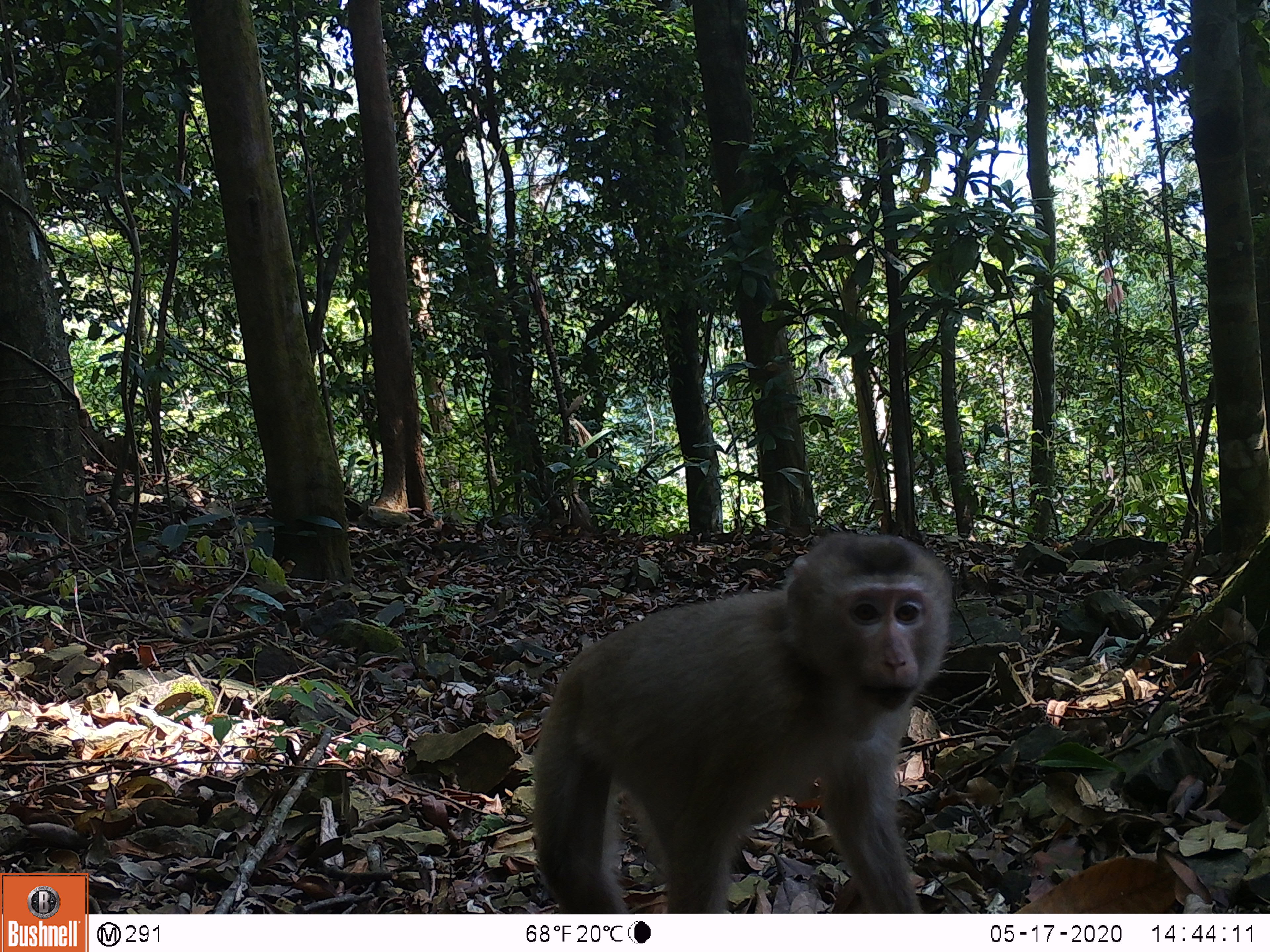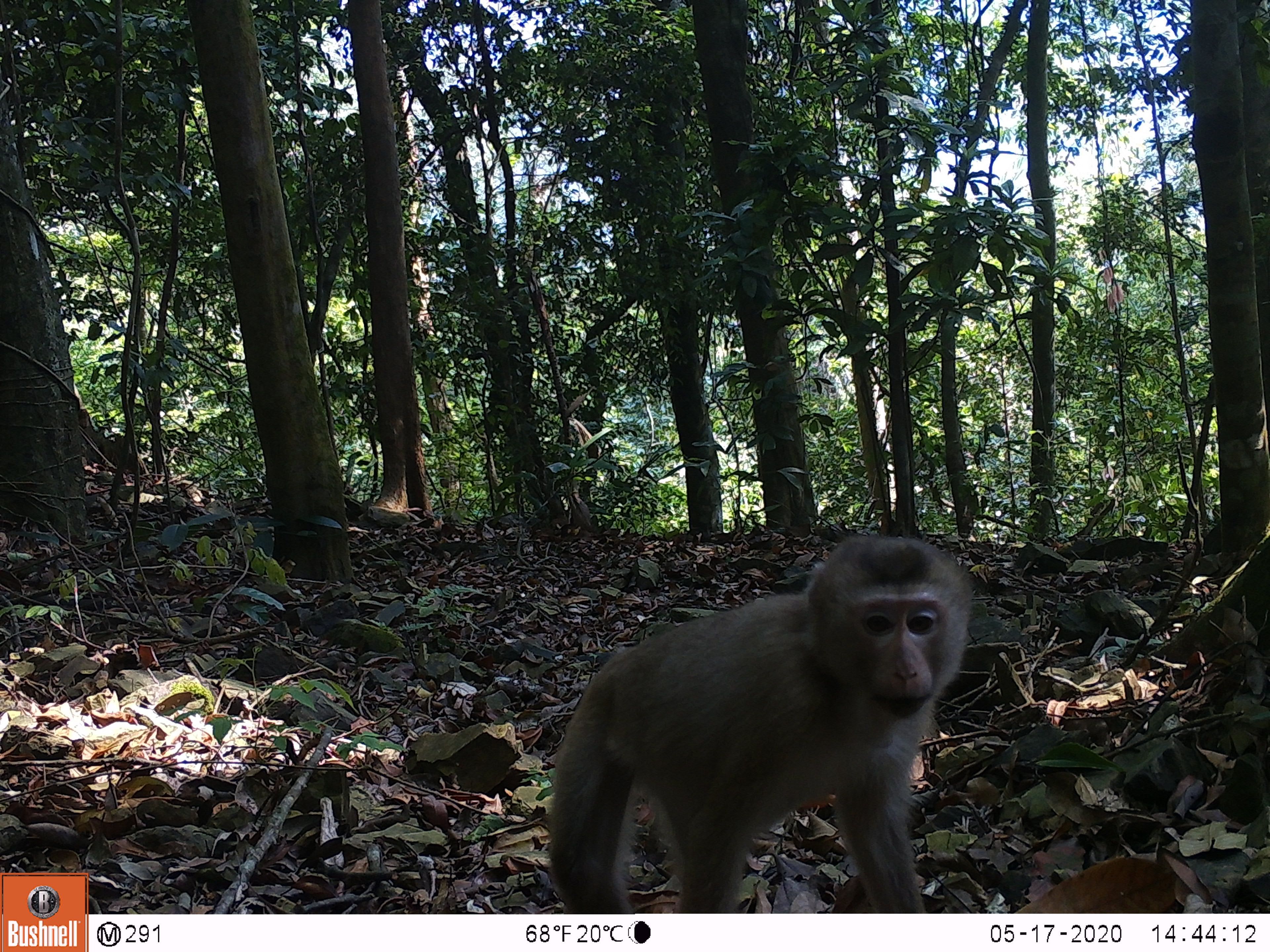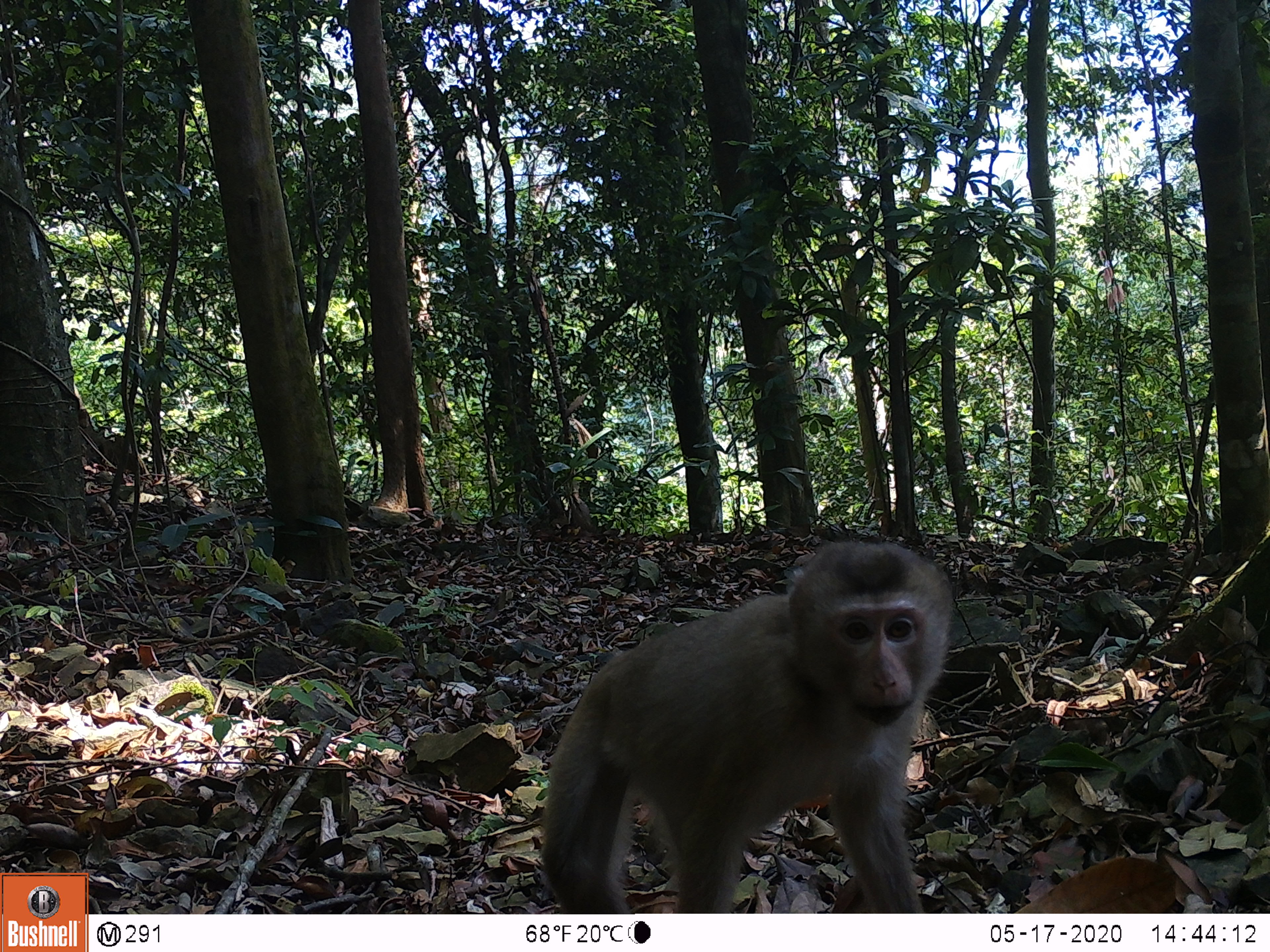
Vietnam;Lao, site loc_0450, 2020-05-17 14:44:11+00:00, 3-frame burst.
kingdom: Animalia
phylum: Chordata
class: Mammalia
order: Primates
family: Cercopithecidae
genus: Macaca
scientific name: Macaca nemestrina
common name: pig-tailed macaque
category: pig tailed macaque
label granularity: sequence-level